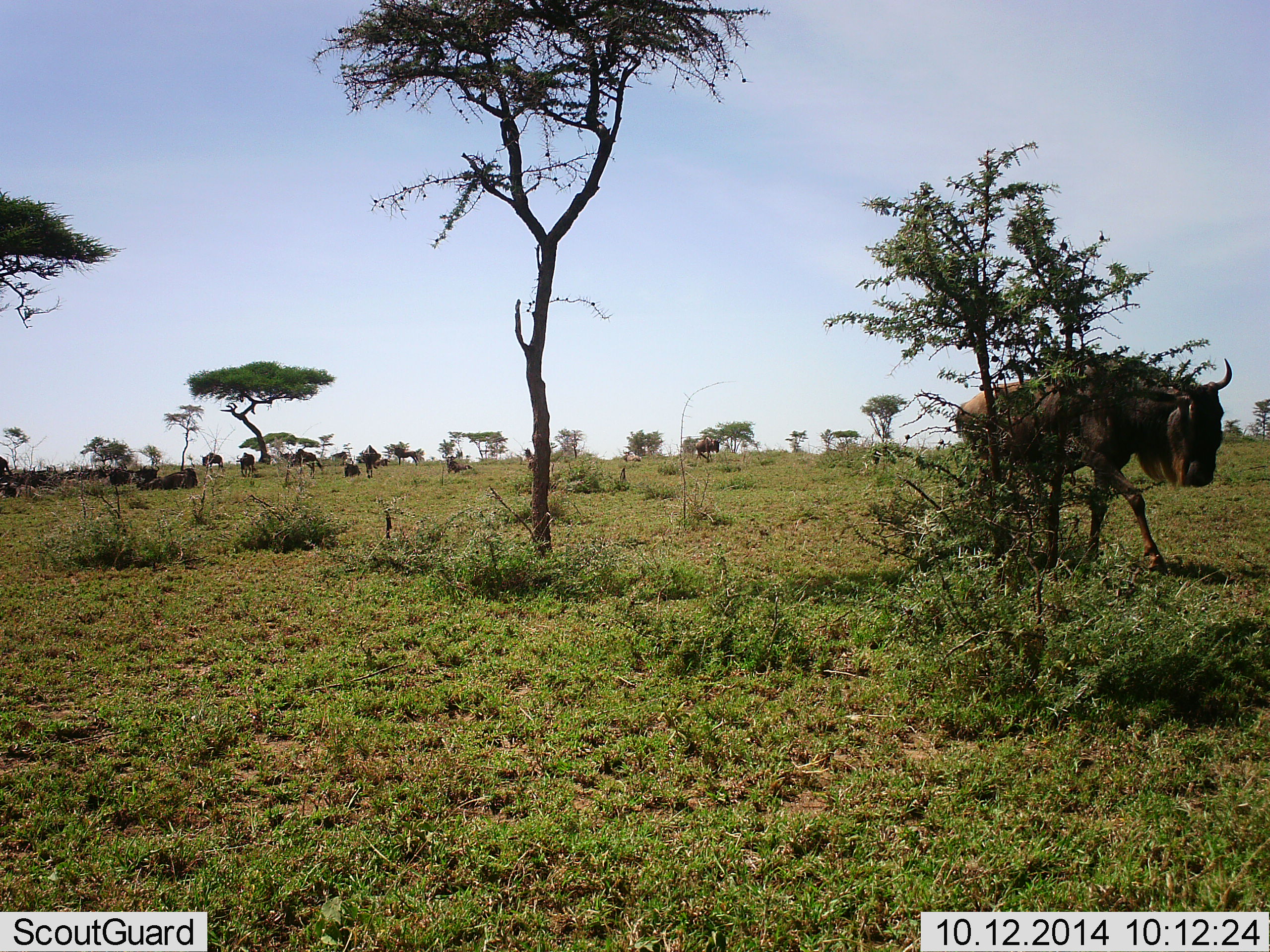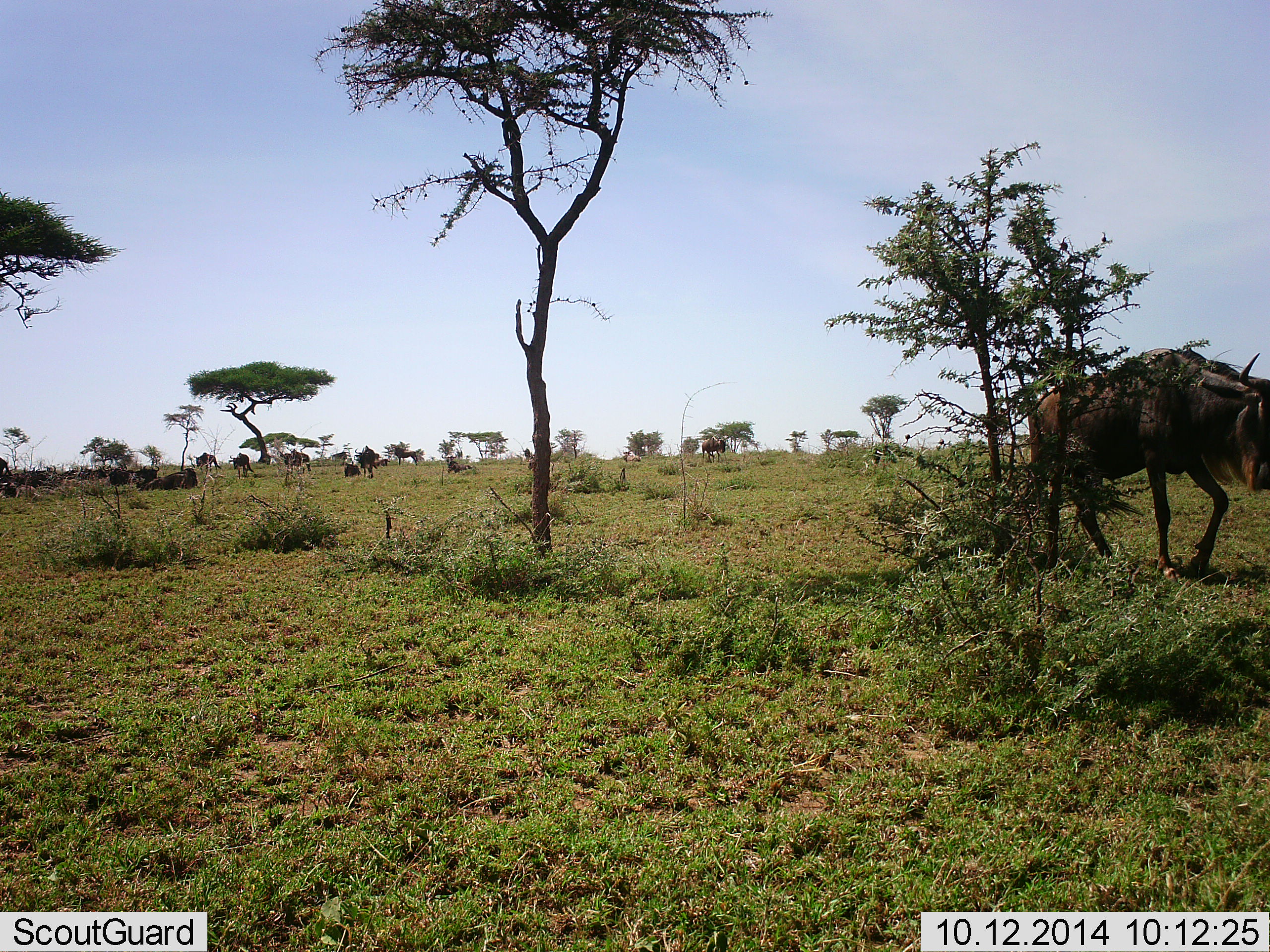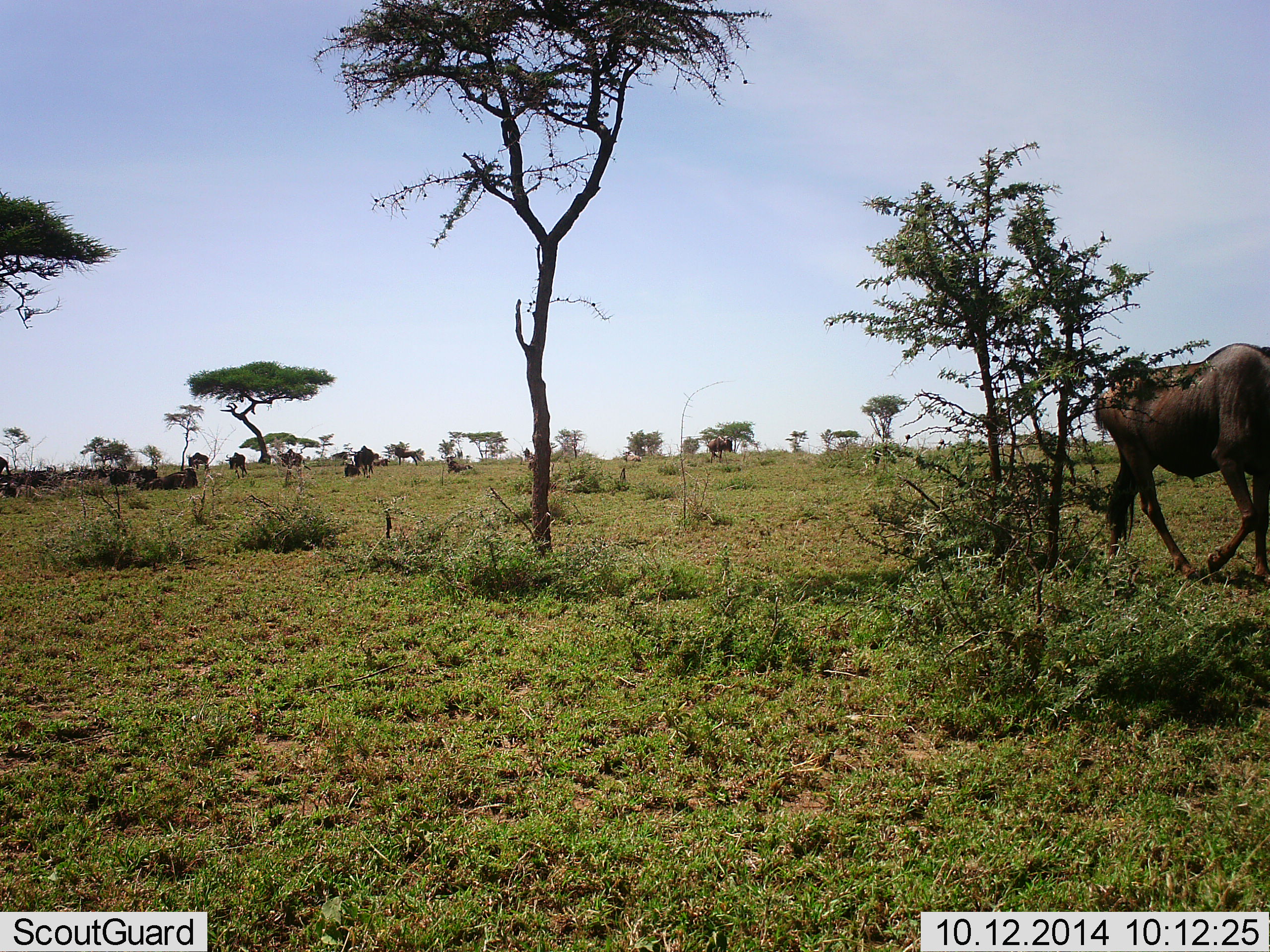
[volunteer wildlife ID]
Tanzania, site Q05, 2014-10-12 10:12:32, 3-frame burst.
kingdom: Animalia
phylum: Chordata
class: Mammalia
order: Artiodactyla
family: Bovidae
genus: Connochaetes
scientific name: Connochaetes taurinus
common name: blue wildebeest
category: wildebeest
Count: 7.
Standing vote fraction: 20%.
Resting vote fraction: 20%.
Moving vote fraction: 90%.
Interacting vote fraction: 0%.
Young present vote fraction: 0%.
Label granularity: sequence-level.